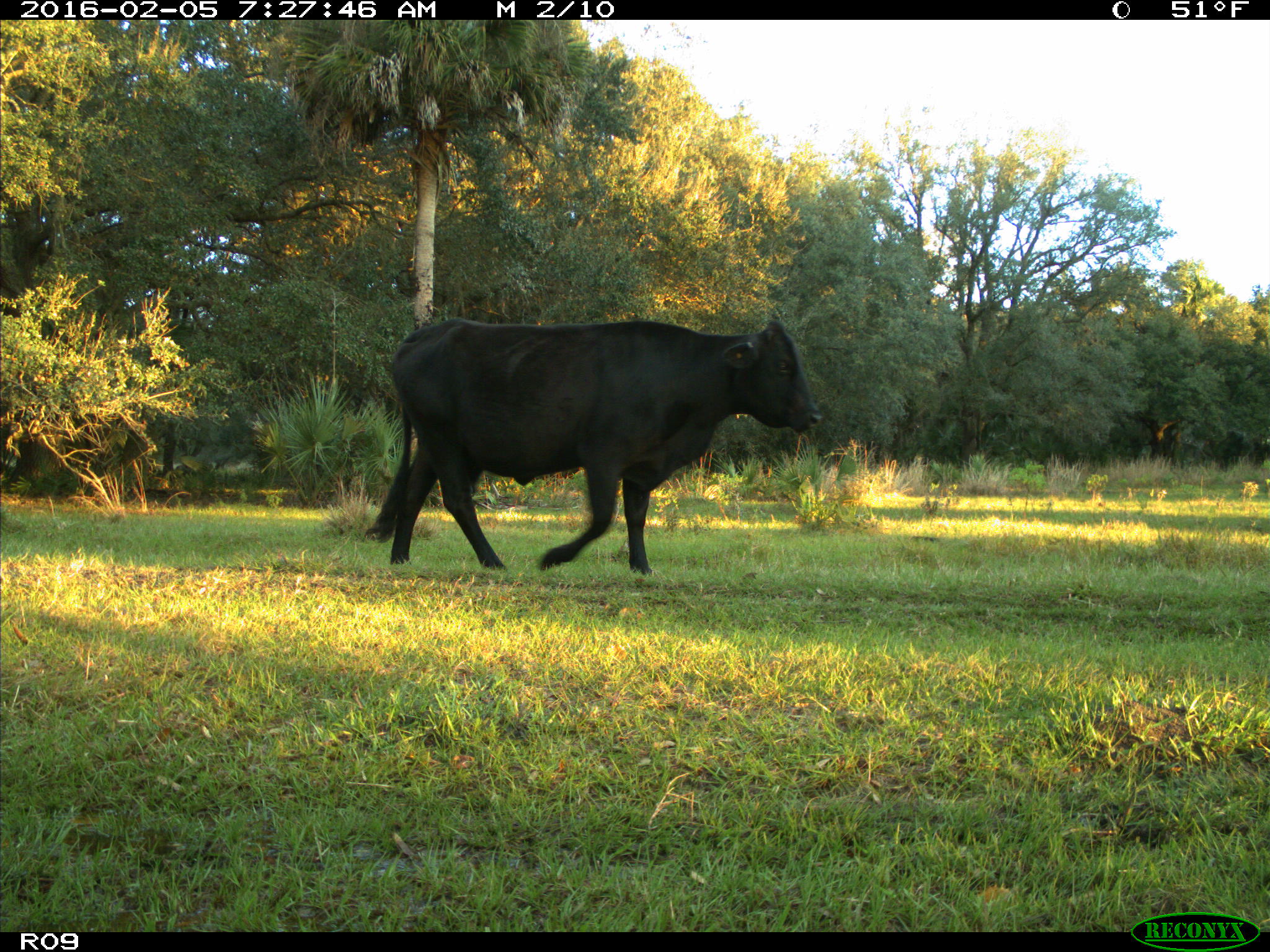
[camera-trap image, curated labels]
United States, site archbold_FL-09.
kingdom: Animalia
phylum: Chordata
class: Mammalia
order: Artiodactyla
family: Bovidae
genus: Bos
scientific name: Bos taurus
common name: domestic cow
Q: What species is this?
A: Bos taurus (domestic cow).